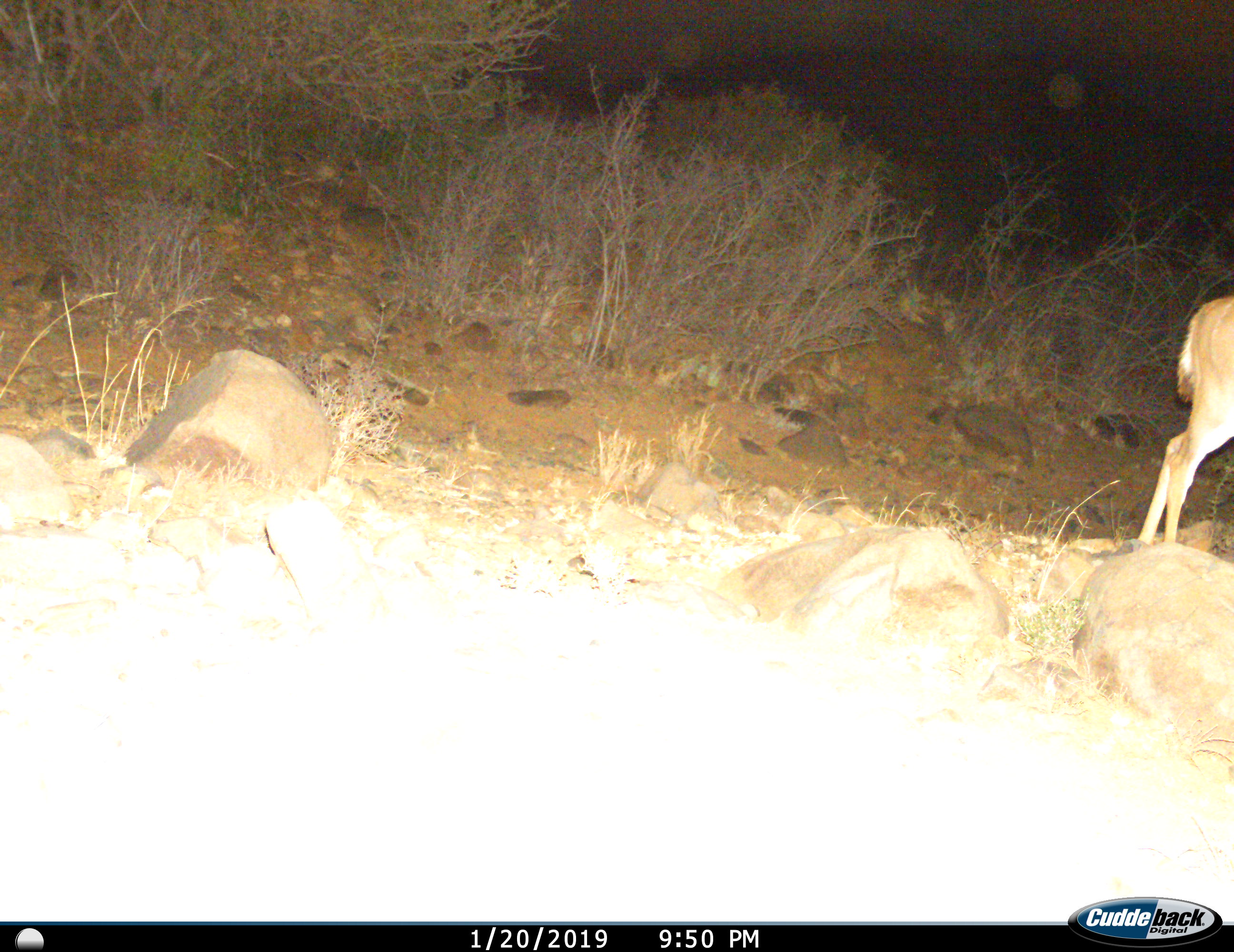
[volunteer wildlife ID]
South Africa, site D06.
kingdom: Animalia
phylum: Chordata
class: Mammalia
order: Artiodactyla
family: Bovidae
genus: Tragelaphus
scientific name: Tragelaphus strepsiceros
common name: greater kudu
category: kudu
Kudu (greater kudu) (Tragelaphus strepsiceros), count 1. Behavior (volunteer vote fractions): standing 100%, resting 0%, moving 0%, interacting 0%. Young present (vote fraction): 0%. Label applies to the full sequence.